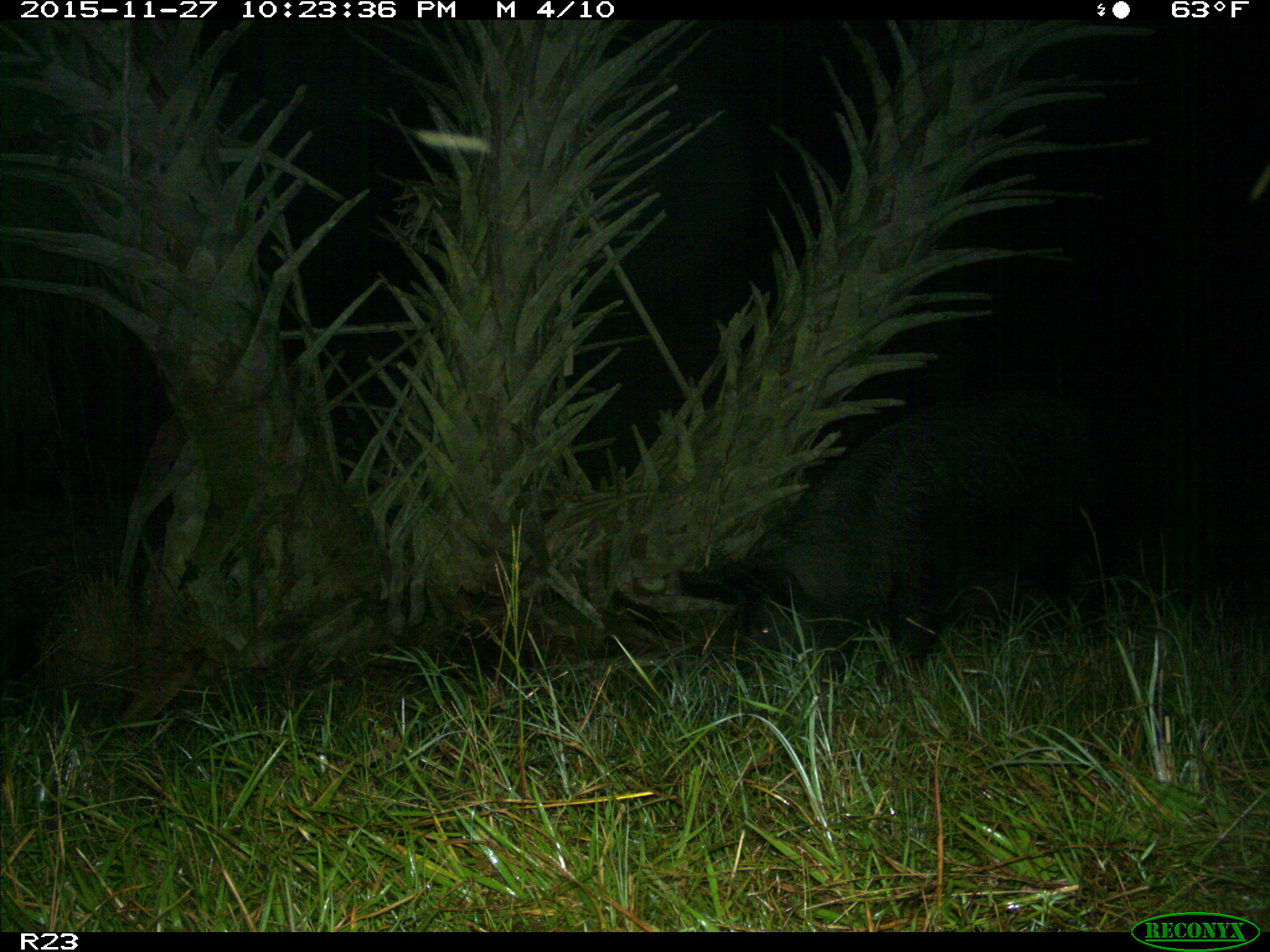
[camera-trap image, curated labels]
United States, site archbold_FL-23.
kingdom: Animalia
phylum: Chordata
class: Mammalia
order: Artiodactyla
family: Suidae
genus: Sus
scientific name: Sus scrofa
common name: wild boar